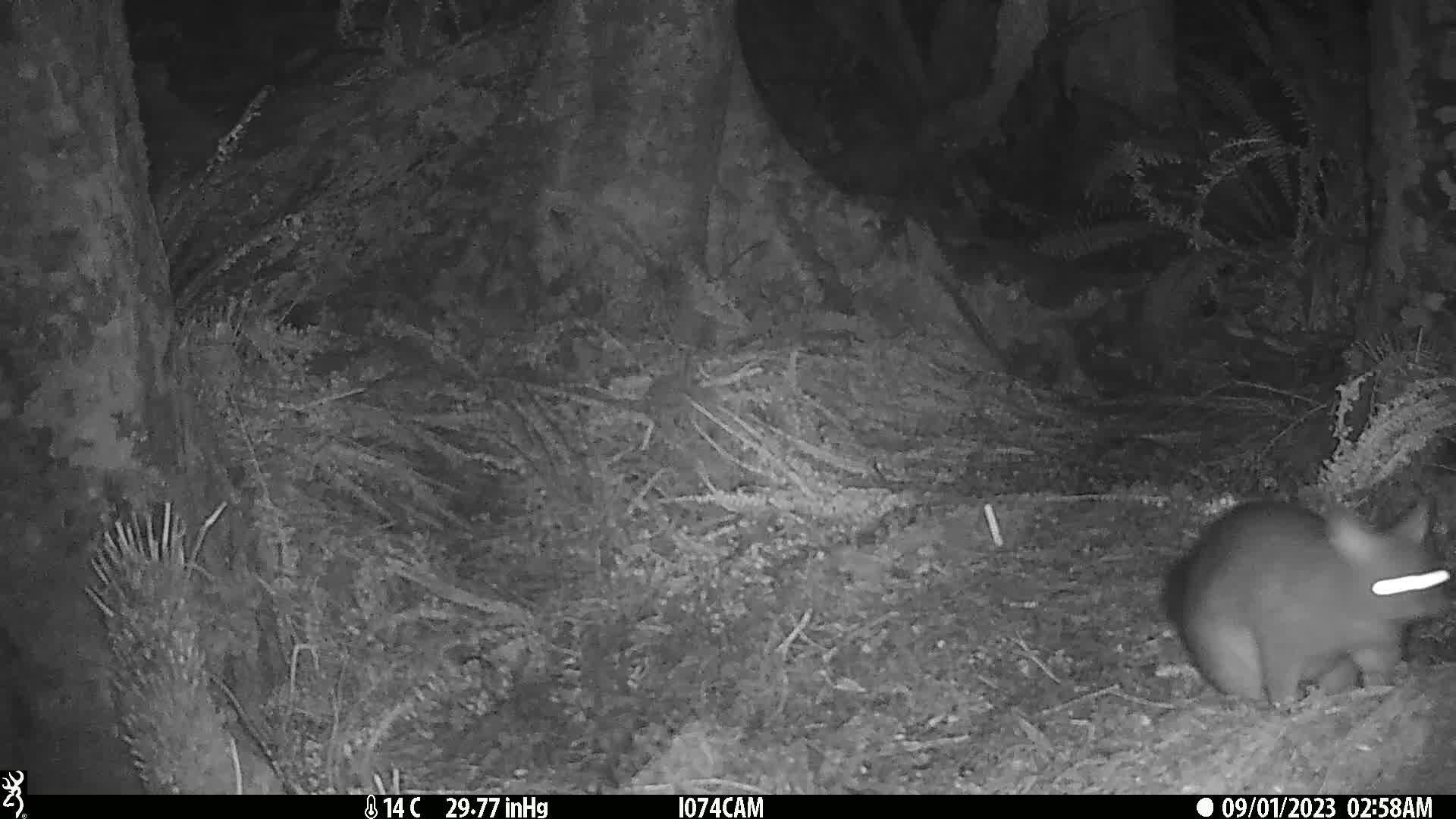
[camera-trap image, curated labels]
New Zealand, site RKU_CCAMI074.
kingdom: Animalia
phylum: Chordata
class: Mammalia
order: Diprotodontia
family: Phalangeridae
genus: Trichosurus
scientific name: Trichosurus vulpecula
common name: common brushtail possum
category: possum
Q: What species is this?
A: Possum (common brushtail possum) (Trichosurus vulpecula).